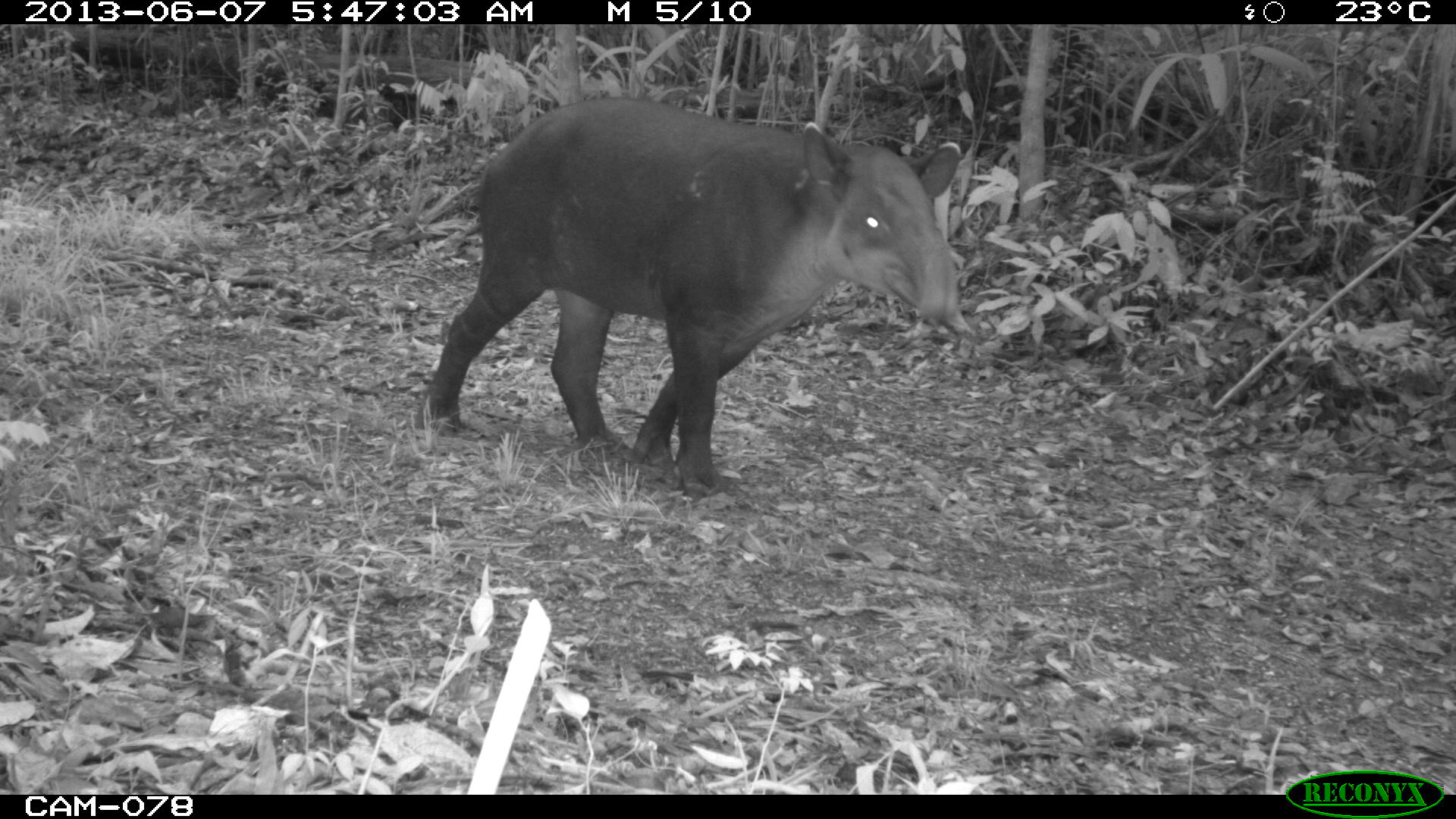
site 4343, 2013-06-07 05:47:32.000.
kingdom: Animalia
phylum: Chordata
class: Mammalia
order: Perissodactyla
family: Tapiridae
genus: Tapirus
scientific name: Tapirus bairdii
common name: baird's tapir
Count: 1.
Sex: male.